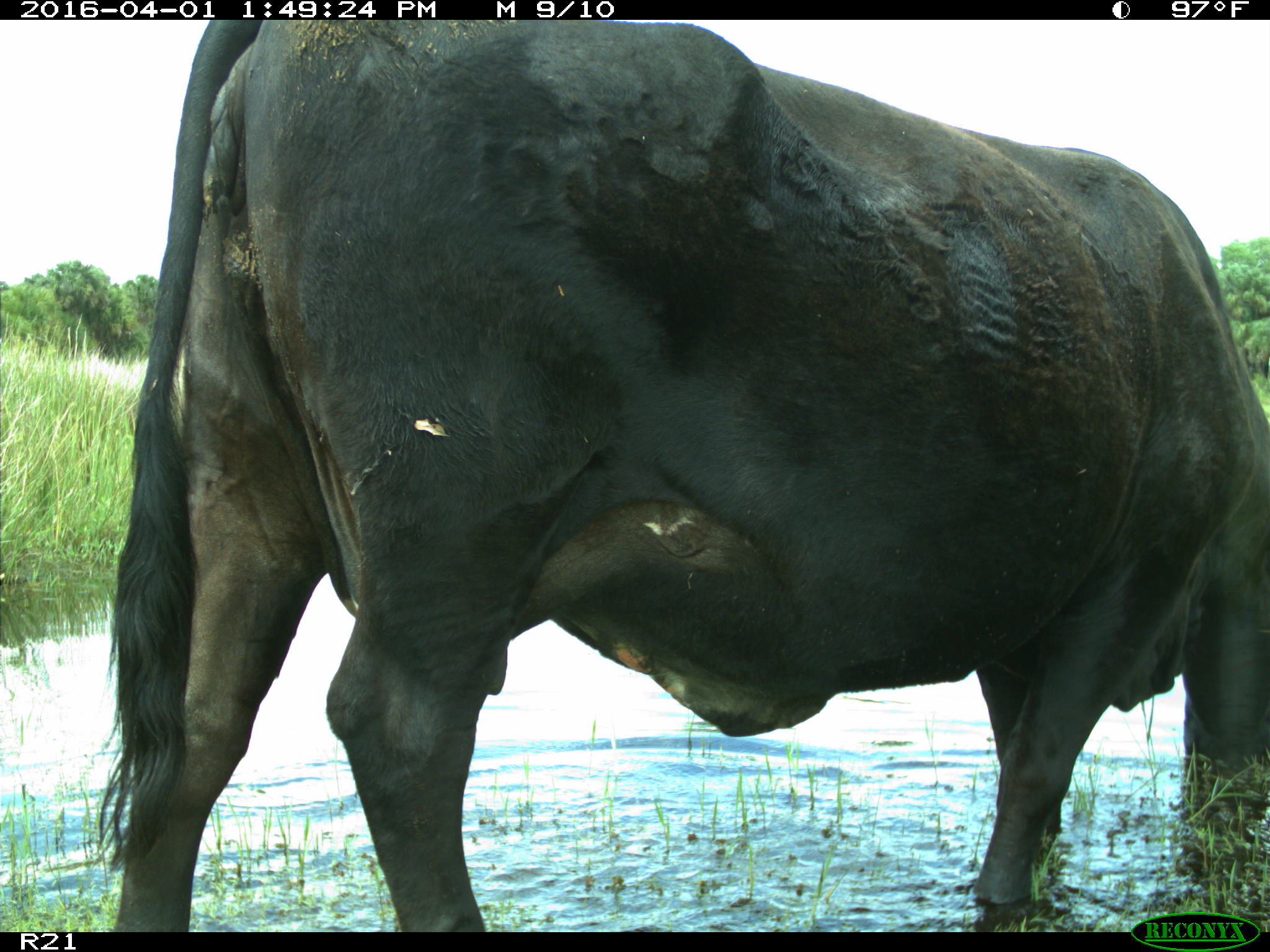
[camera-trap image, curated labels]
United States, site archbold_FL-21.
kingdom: Animalia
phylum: Chordata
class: Mammalia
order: Artiodactyla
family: Bovidae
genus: Bos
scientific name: Bos taurus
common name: domestic cow